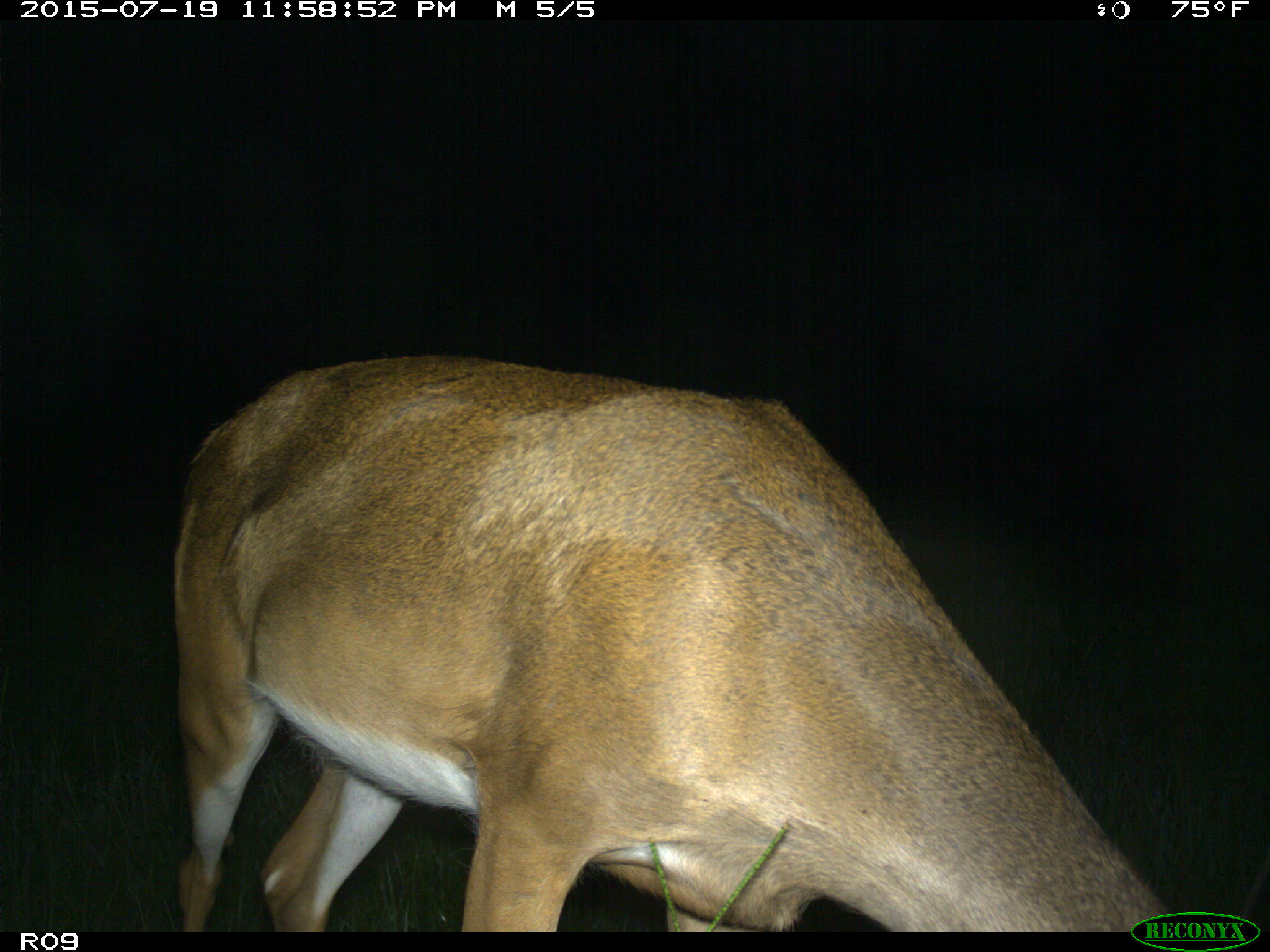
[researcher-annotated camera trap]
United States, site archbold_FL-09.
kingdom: Animalia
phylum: Chordata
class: Mammalia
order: Artiodactyla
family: Cervidae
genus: Odocoileus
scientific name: Odocoileus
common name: deer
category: unidentified deer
Unidentified deer (deer) (Odocoileus).